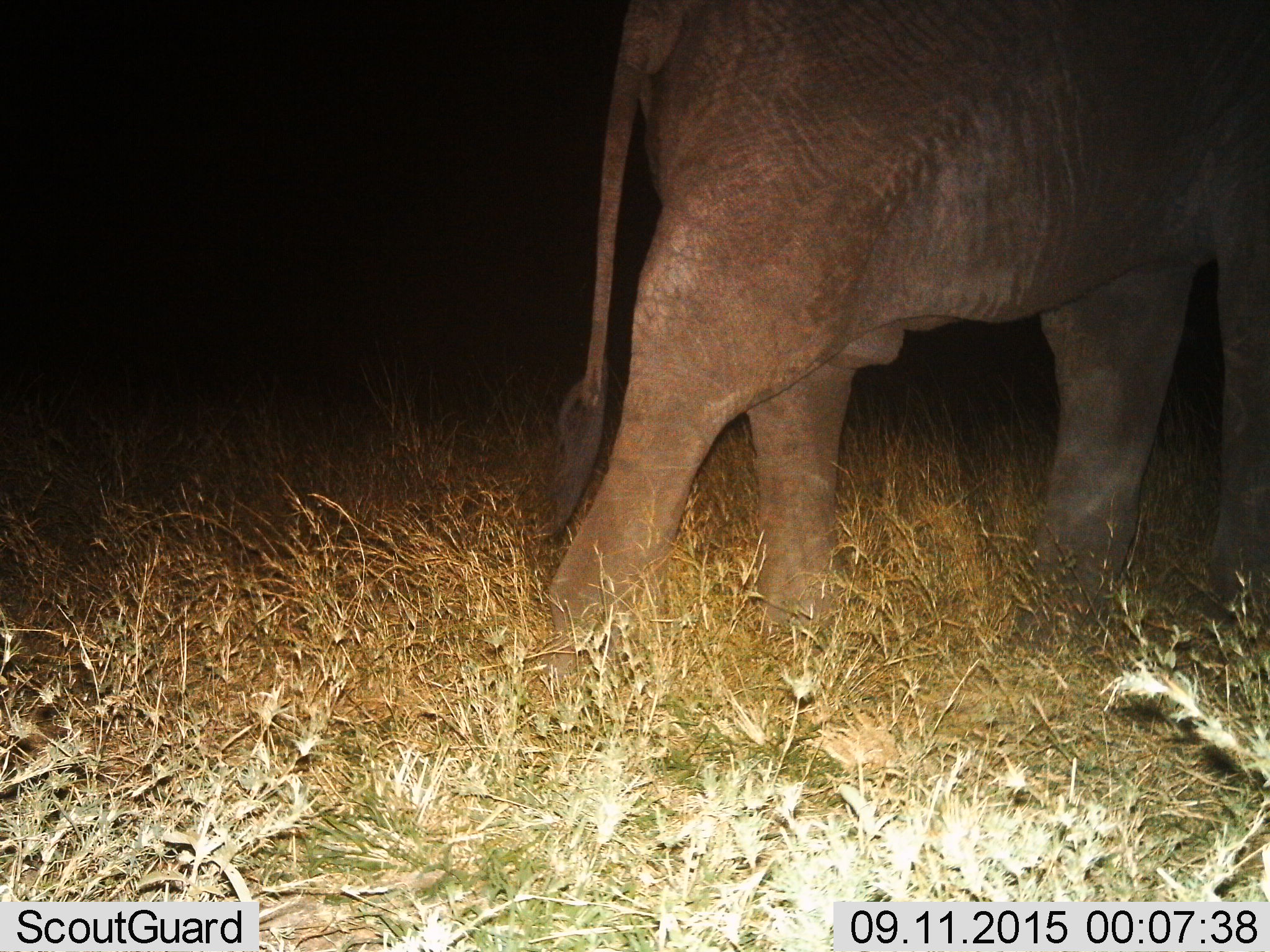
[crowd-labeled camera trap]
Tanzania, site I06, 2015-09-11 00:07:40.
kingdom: Animalia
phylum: Chordata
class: Mammalia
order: Proboscidea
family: Elephantidae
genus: Loxodonta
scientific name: Loxodonta africana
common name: african bush elephant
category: elephant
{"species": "elephant (african bush elephant) (Loxodonta africana)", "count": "1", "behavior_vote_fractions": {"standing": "40%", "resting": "0%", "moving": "60%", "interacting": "0%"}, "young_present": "10%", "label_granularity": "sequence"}